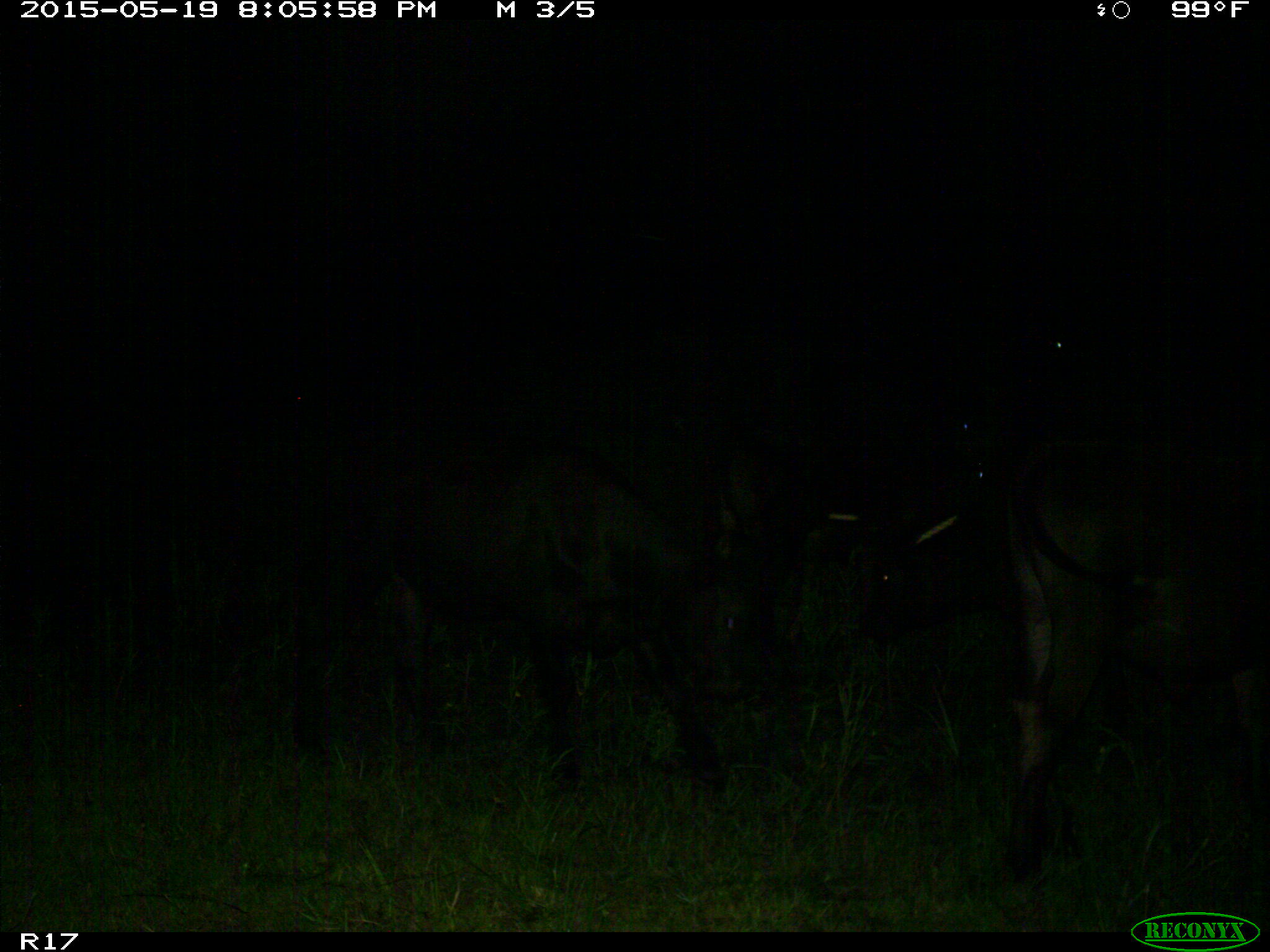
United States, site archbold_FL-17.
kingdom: Animalia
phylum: Chordata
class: Mammalia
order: Artiodactyla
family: Bovidae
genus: Bos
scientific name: Bos taurus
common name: domestic cow